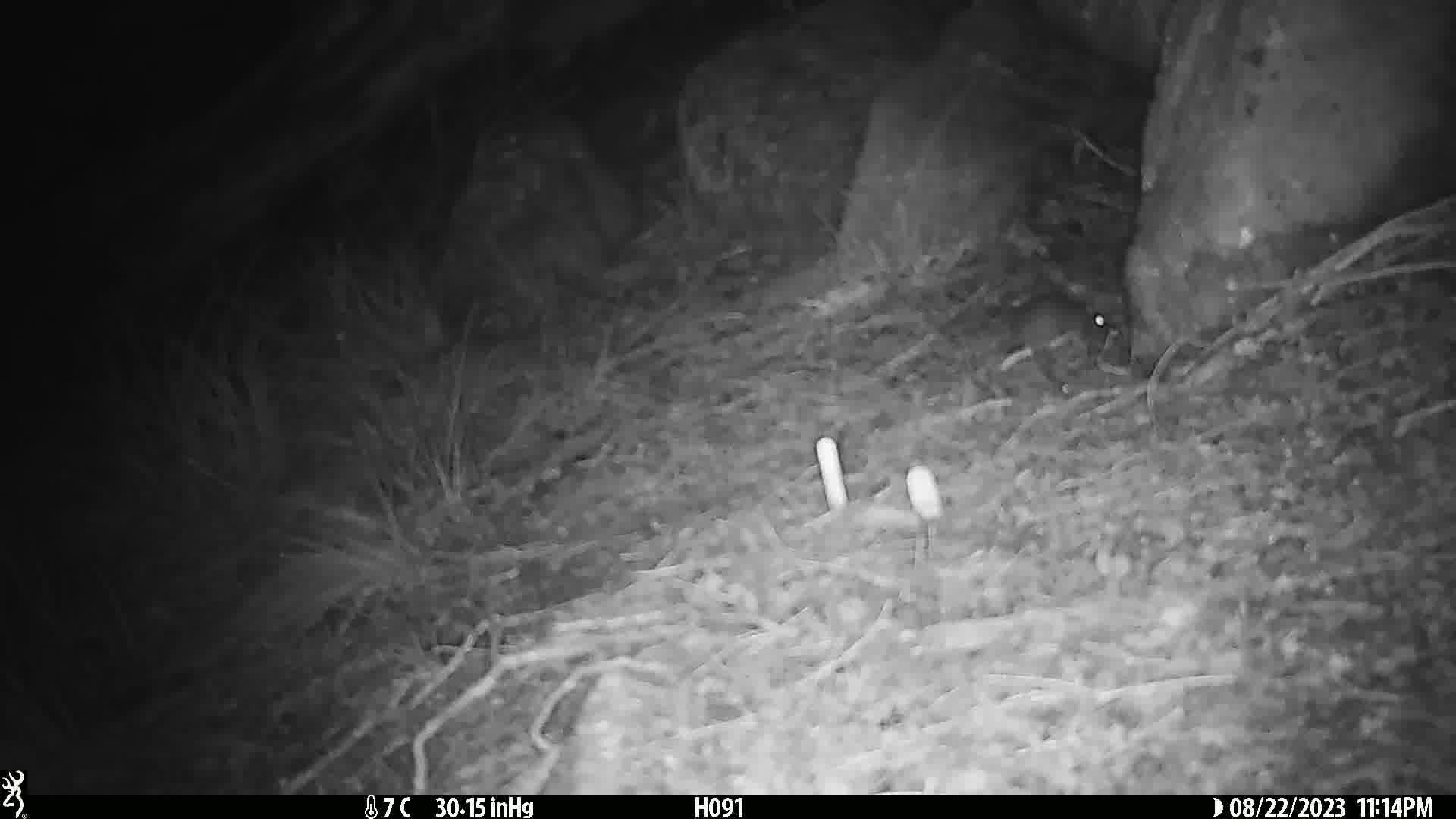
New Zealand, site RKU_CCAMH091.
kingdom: Animalia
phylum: Chordata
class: Mammalia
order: Rodentia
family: Muridae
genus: Rattus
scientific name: Rattus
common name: rat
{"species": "rat (Rattus)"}